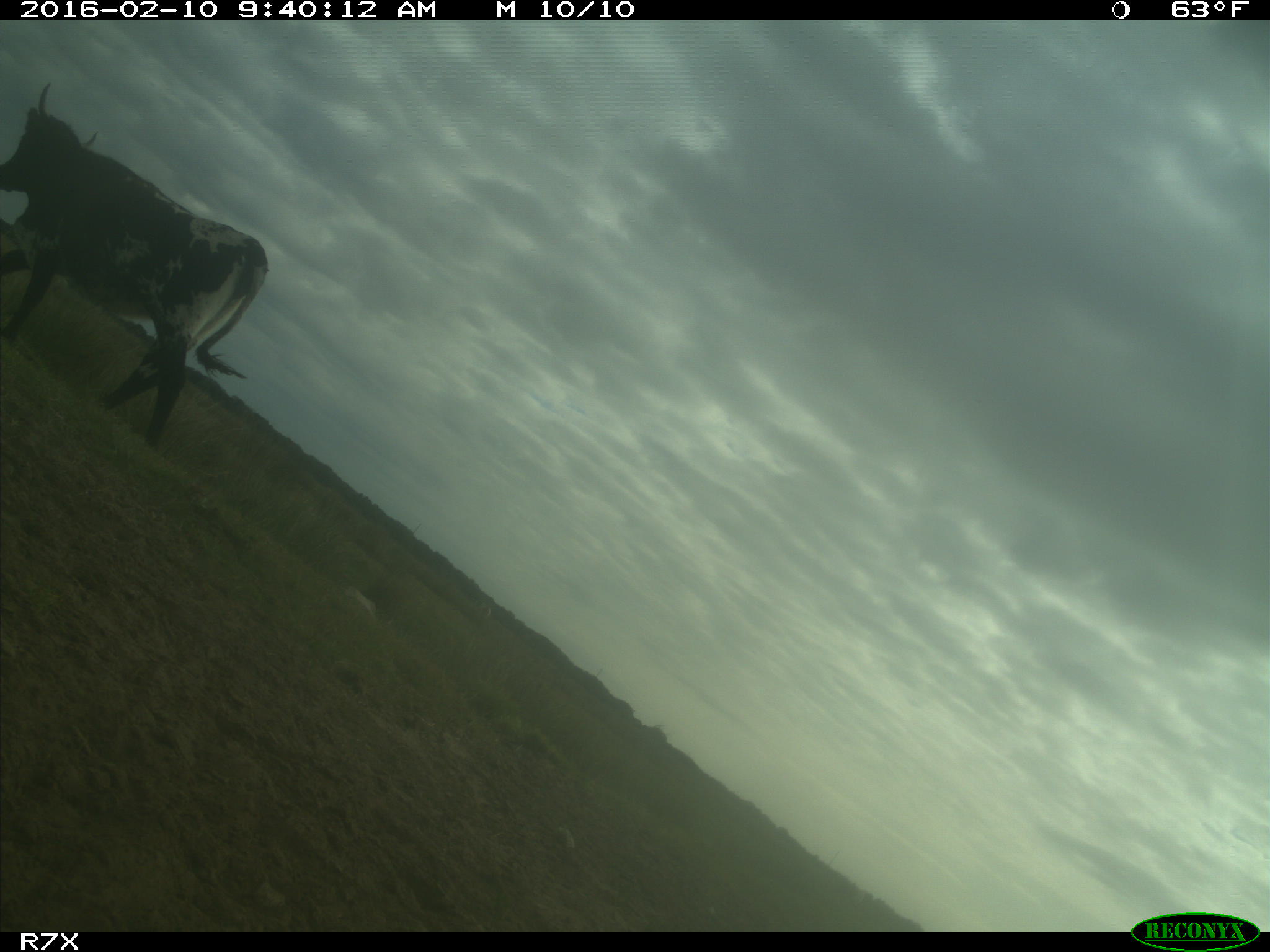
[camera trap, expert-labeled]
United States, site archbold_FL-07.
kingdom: Animalia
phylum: Chordata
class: Mammalia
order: Artiodactyla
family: Bovidae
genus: Bos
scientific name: Bos taurus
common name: domestic cow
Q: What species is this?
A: Bos taurus (domestic cow).